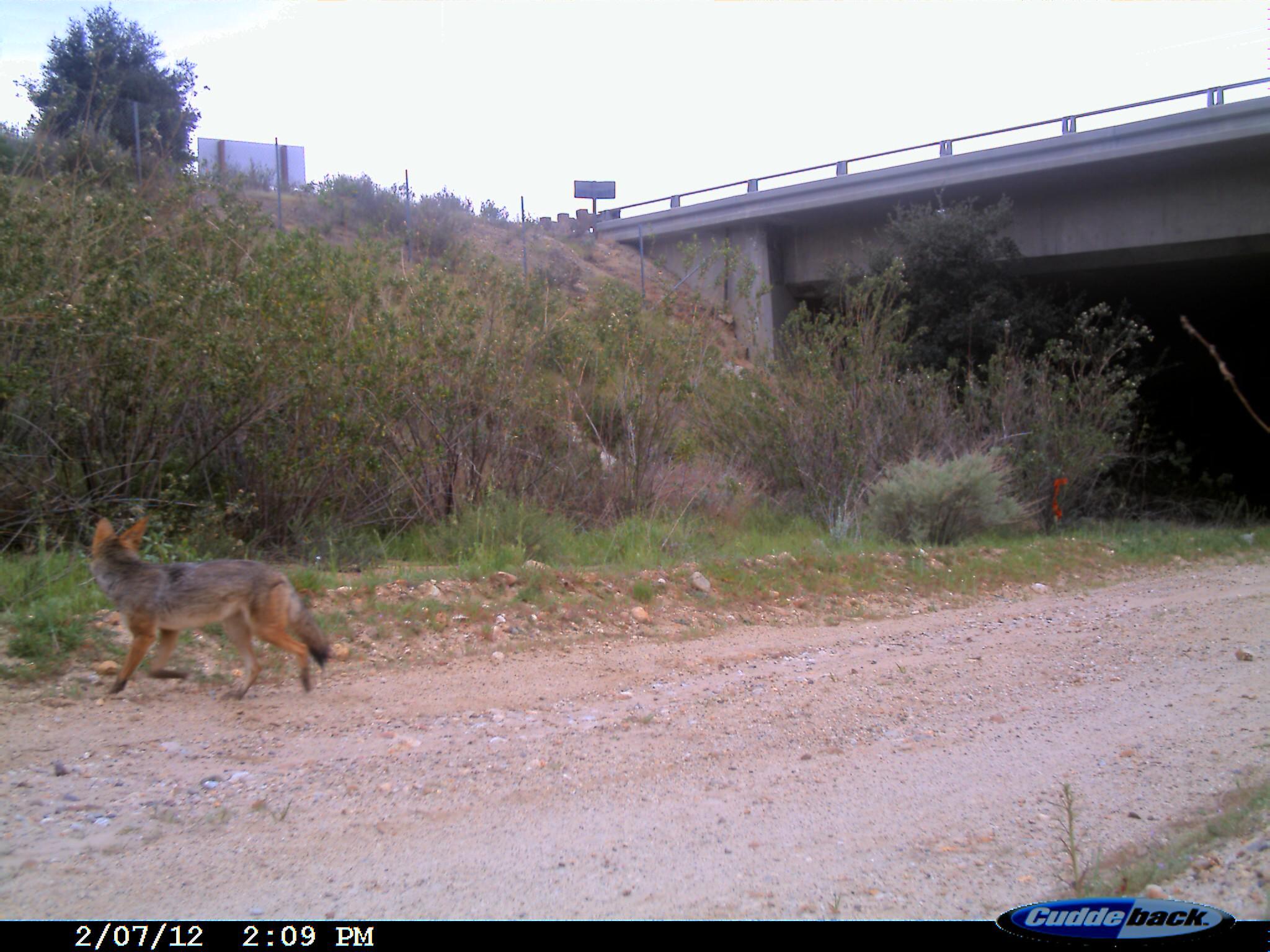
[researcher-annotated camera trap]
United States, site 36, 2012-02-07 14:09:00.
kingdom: Animalia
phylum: Chordata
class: Mammalia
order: Carnivora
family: Canidae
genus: Canis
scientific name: Canis latrans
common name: coyote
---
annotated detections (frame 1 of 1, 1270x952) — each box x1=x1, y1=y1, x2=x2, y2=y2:
coyote: x1=89, y1=517, x2=331, y2=704